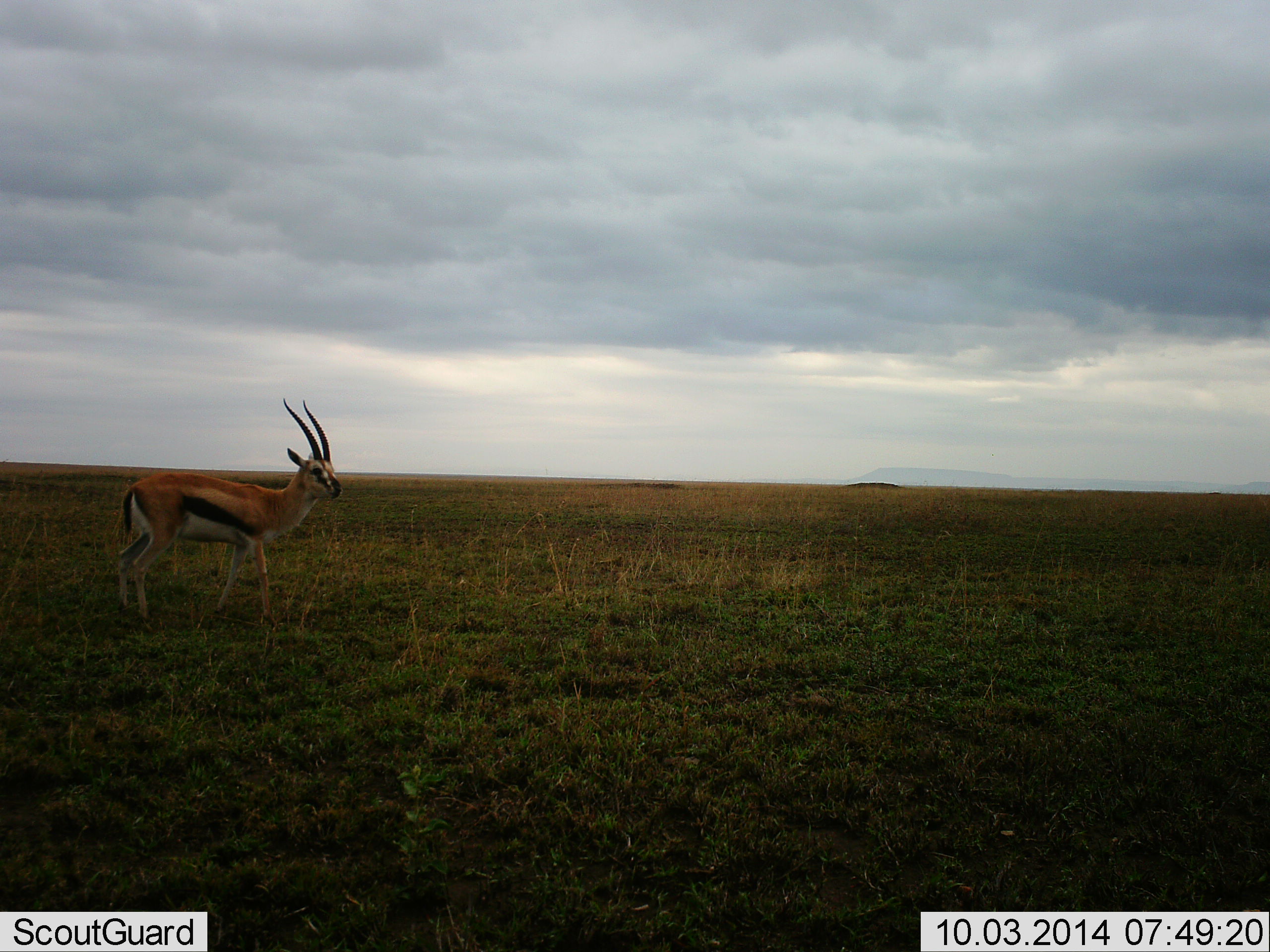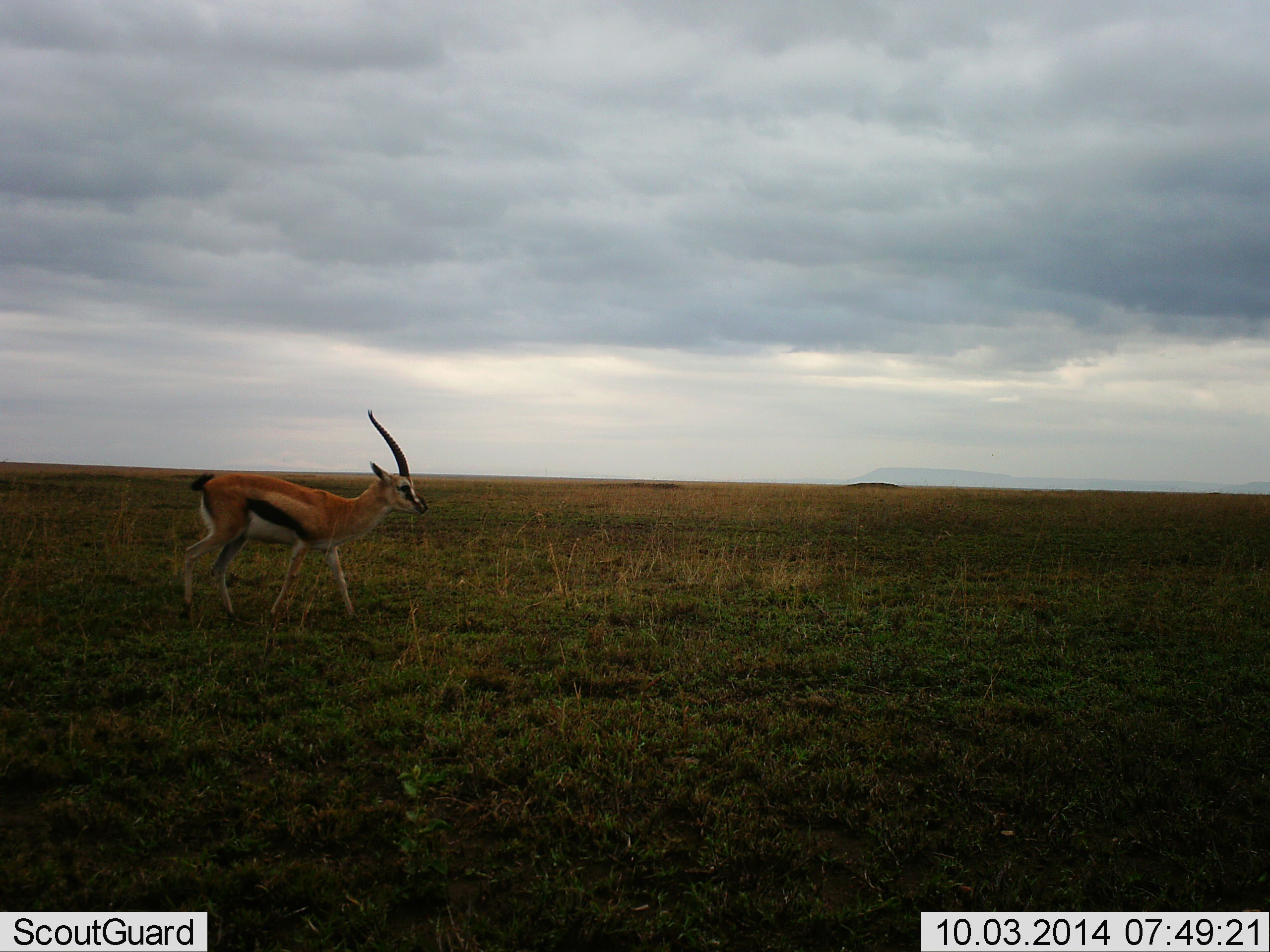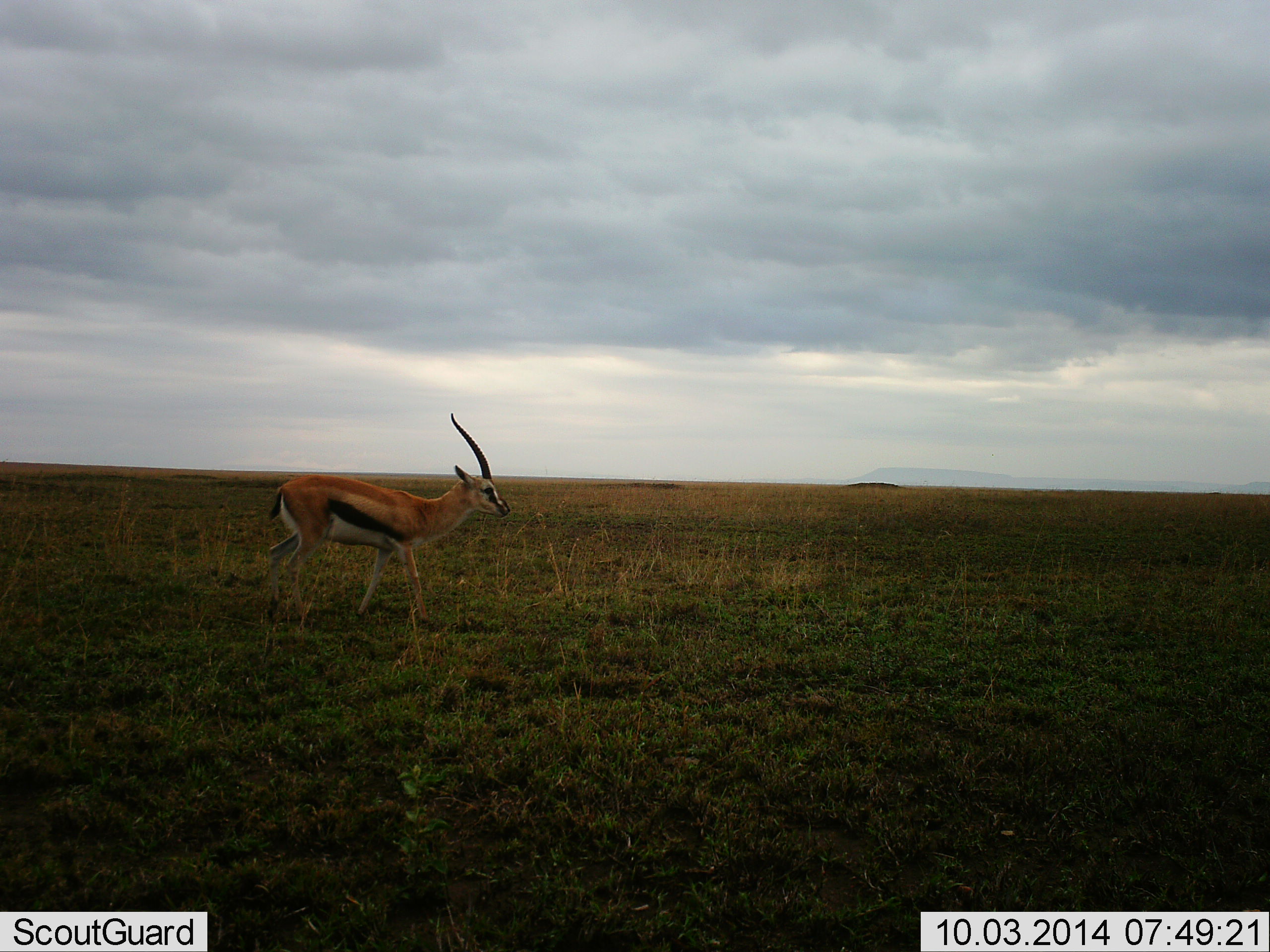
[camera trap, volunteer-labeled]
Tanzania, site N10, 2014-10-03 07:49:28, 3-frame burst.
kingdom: Animalia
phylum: Chordata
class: Mammalia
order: Artiodactyla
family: Bovidae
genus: Eudorcas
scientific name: Eudorcas thomsonii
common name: thomson's gazelle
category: gazellethomsons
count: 1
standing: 0%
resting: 0%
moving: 100%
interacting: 0%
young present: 0%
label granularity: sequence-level